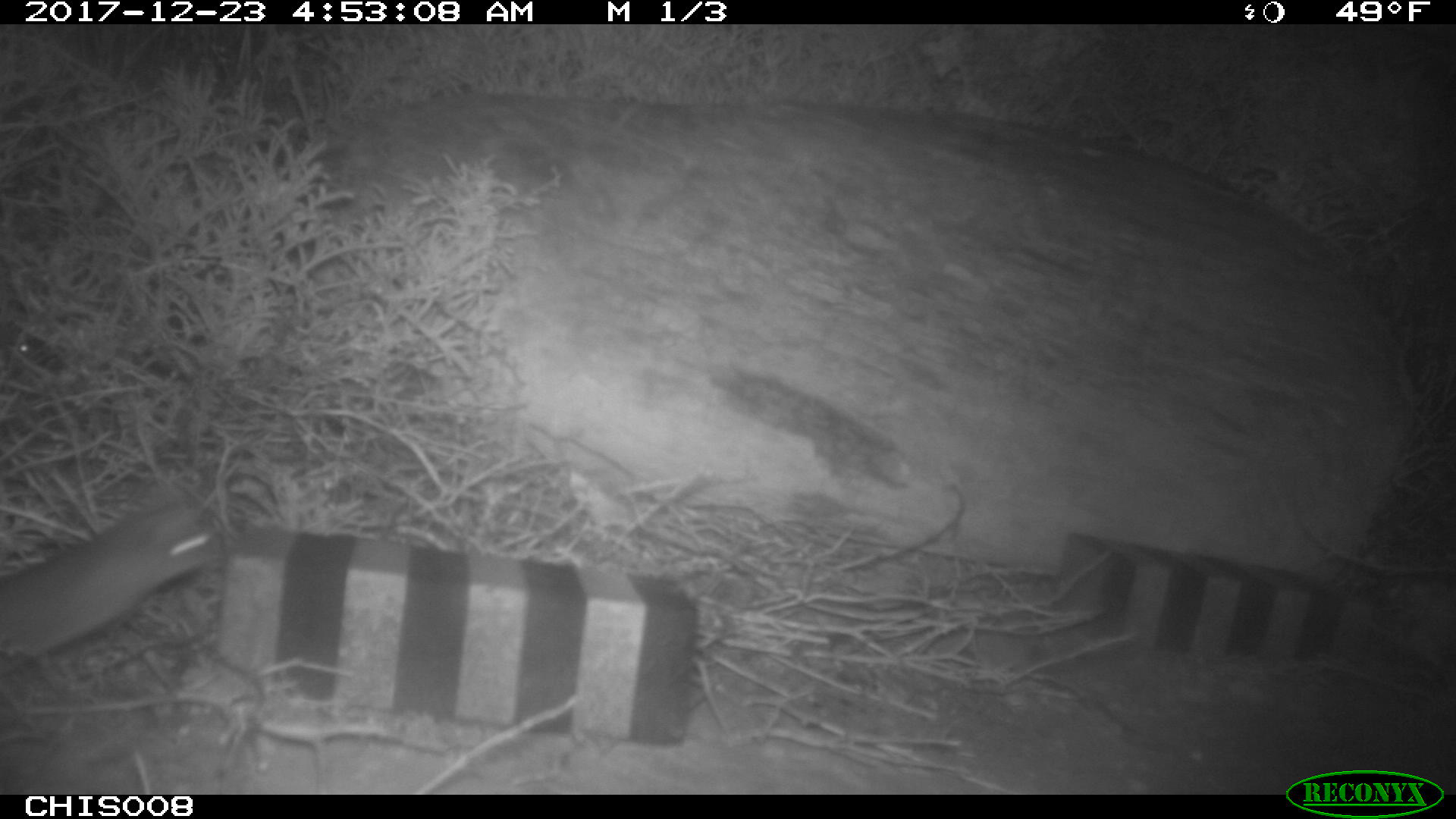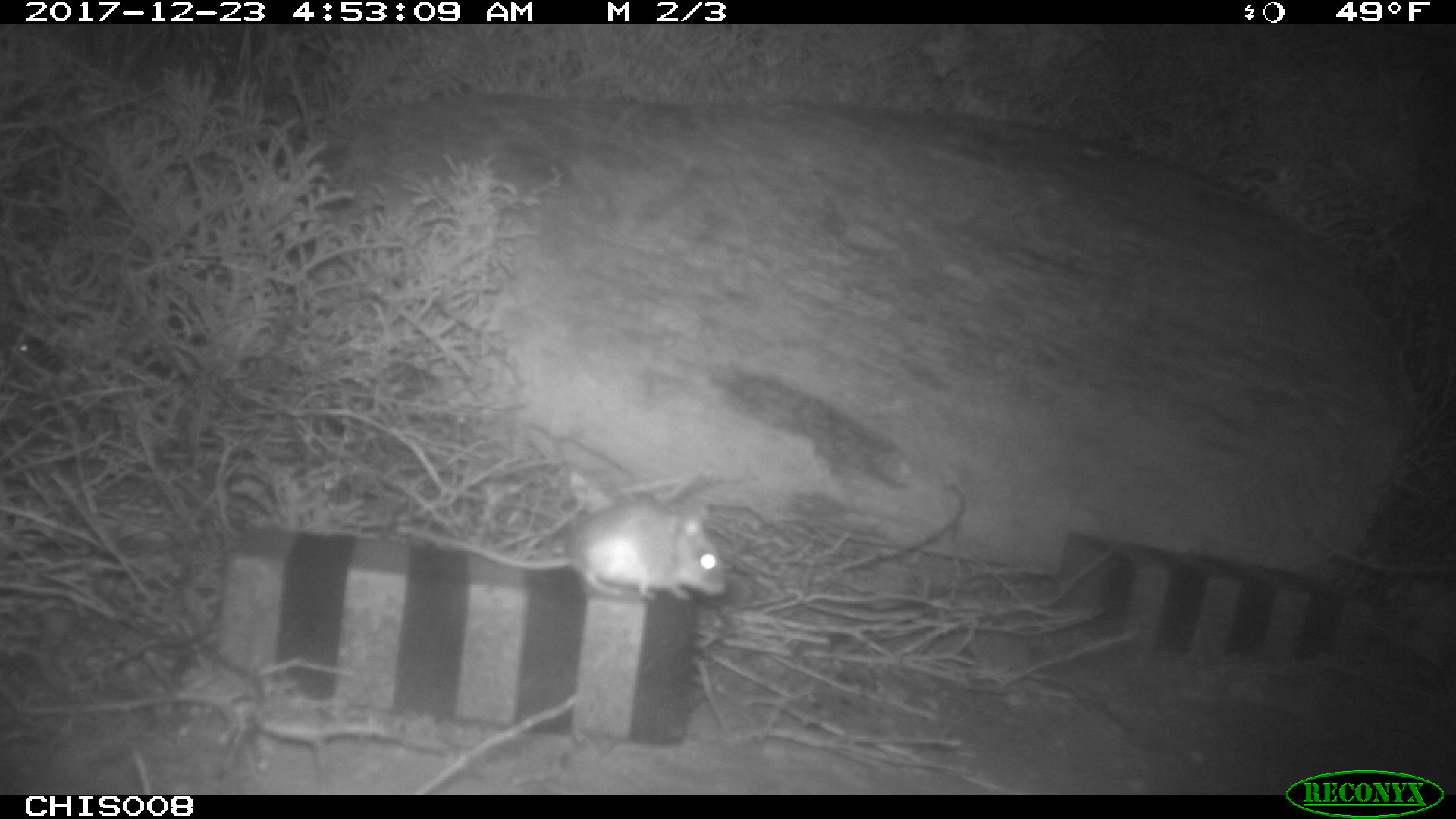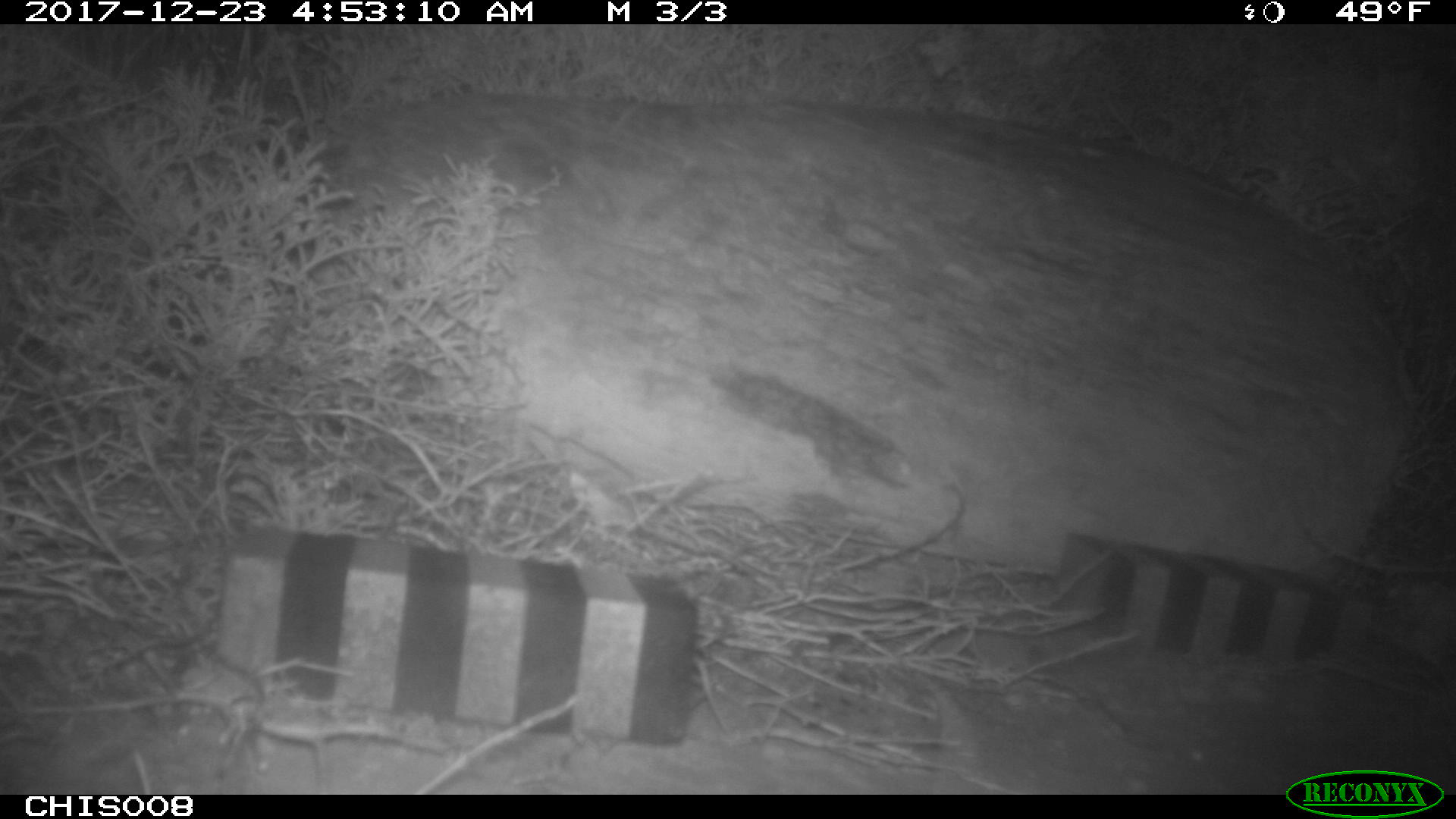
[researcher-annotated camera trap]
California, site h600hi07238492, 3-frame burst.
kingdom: Animalia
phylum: Chordata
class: Mammalia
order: Carnivora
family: Canidae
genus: Urocyon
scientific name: Urocyon littoralis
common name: island fox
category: fox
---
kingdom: Animalia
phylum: Chordata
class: Mammalia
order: Rodentia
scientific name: Rodentia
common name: rodent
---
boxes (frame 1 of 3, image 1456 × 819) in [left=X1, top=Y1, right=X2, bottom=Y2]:
fox: [left=0, top=500, right=212, bottom=673]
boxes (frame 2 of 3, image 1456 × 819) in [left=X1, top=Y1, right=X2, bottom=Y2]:
rodent: [left=394, top=492, right=726, bottom=601]